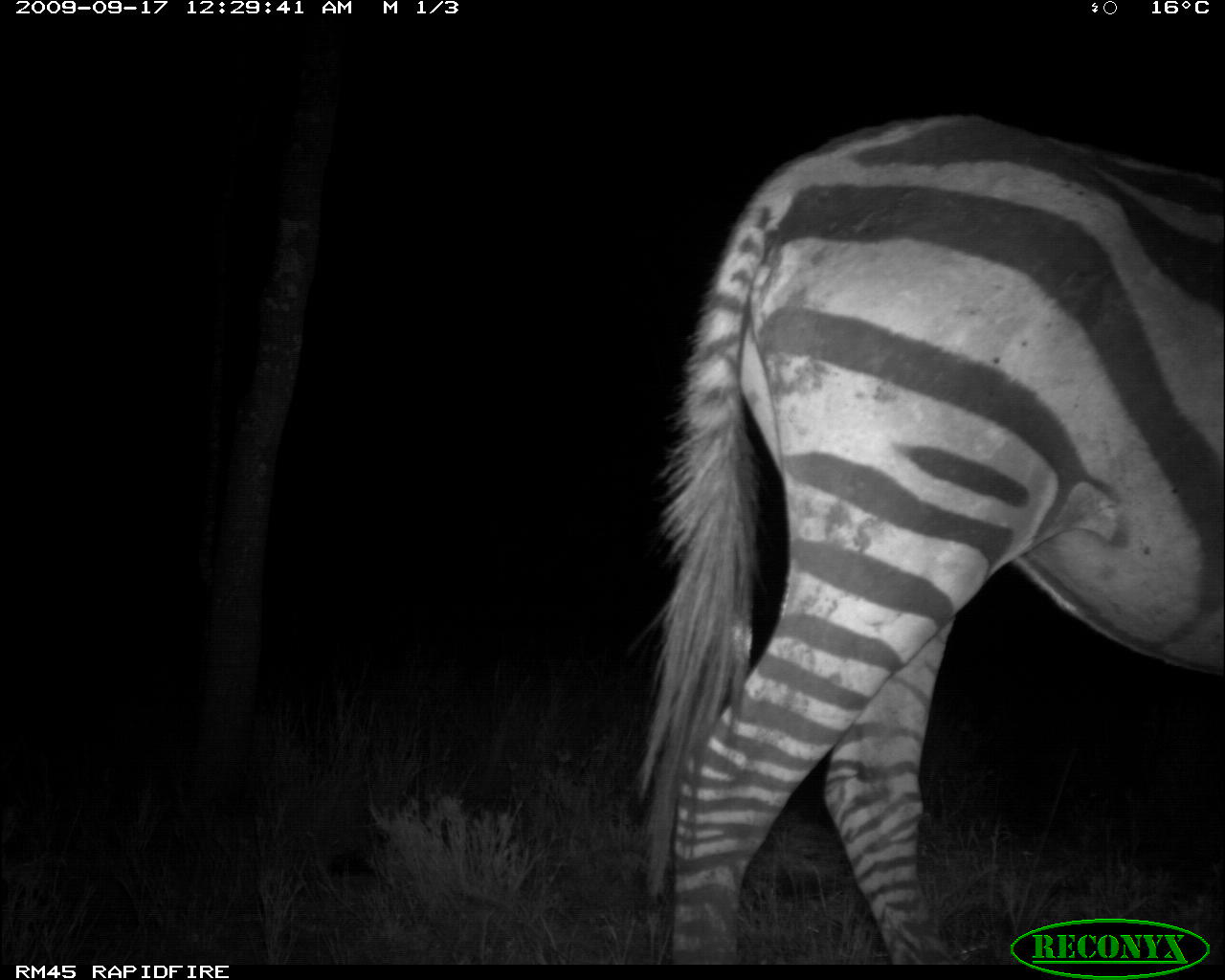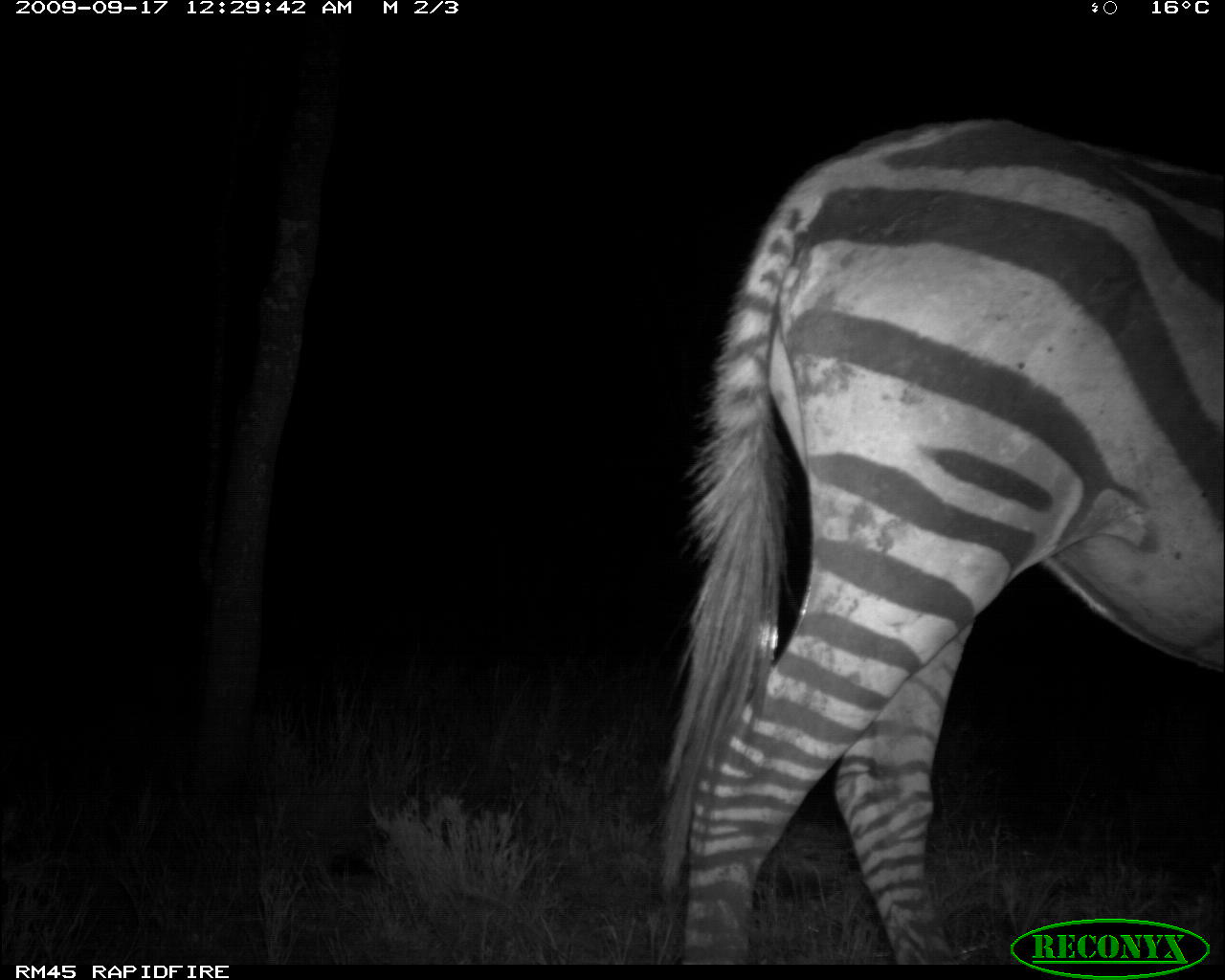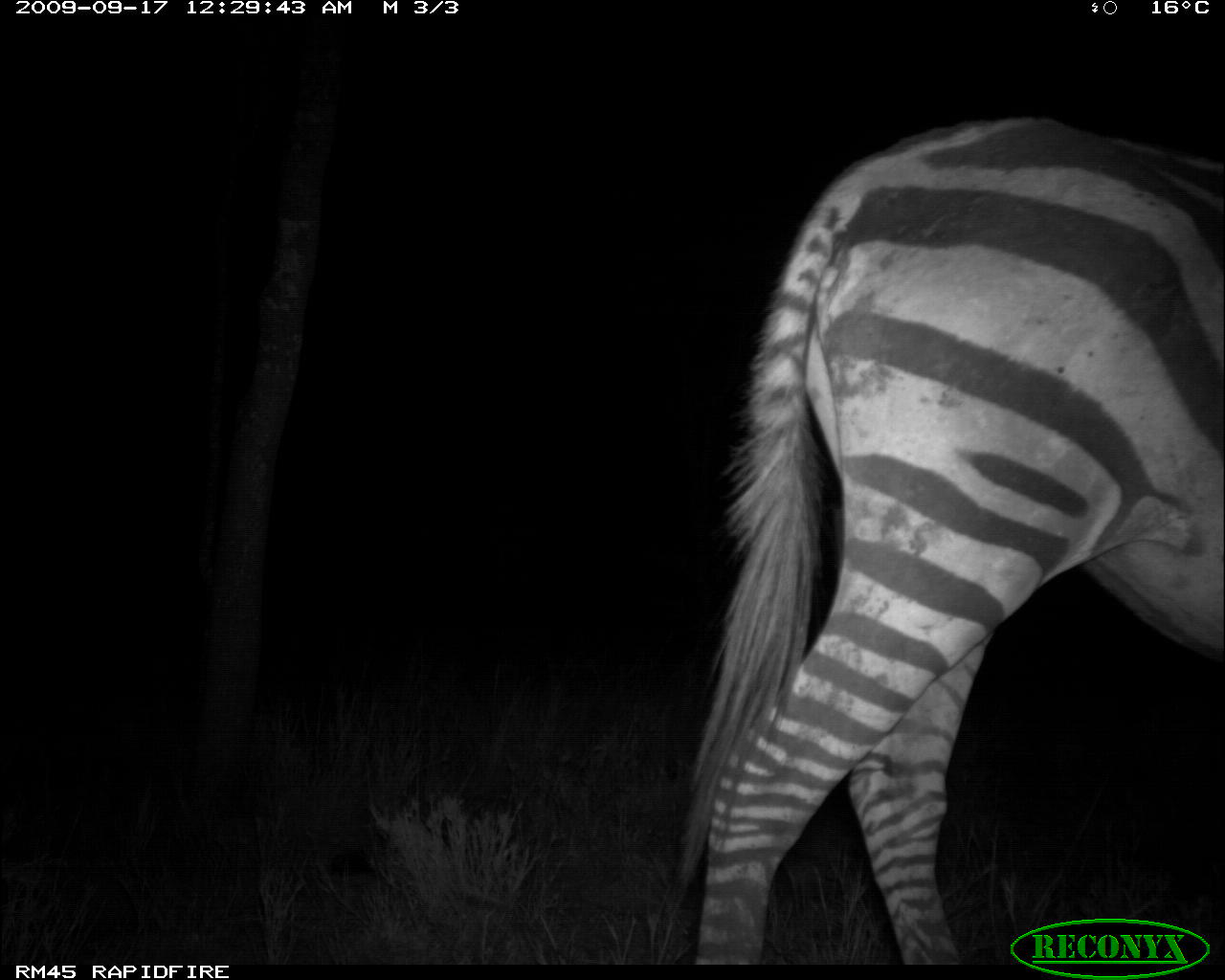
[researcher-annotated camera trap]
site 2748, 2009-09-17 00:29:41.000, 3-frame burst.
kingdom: Animalia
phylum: Chordata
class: Mammalia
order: Perissodactyla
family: Equidae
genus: Equus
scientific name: Equus quagga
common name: plains zebra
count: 1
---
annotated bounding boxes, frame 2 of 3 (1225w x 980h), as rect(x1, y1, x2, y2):
equus quagga: rect(637, 112, 1224, 962)